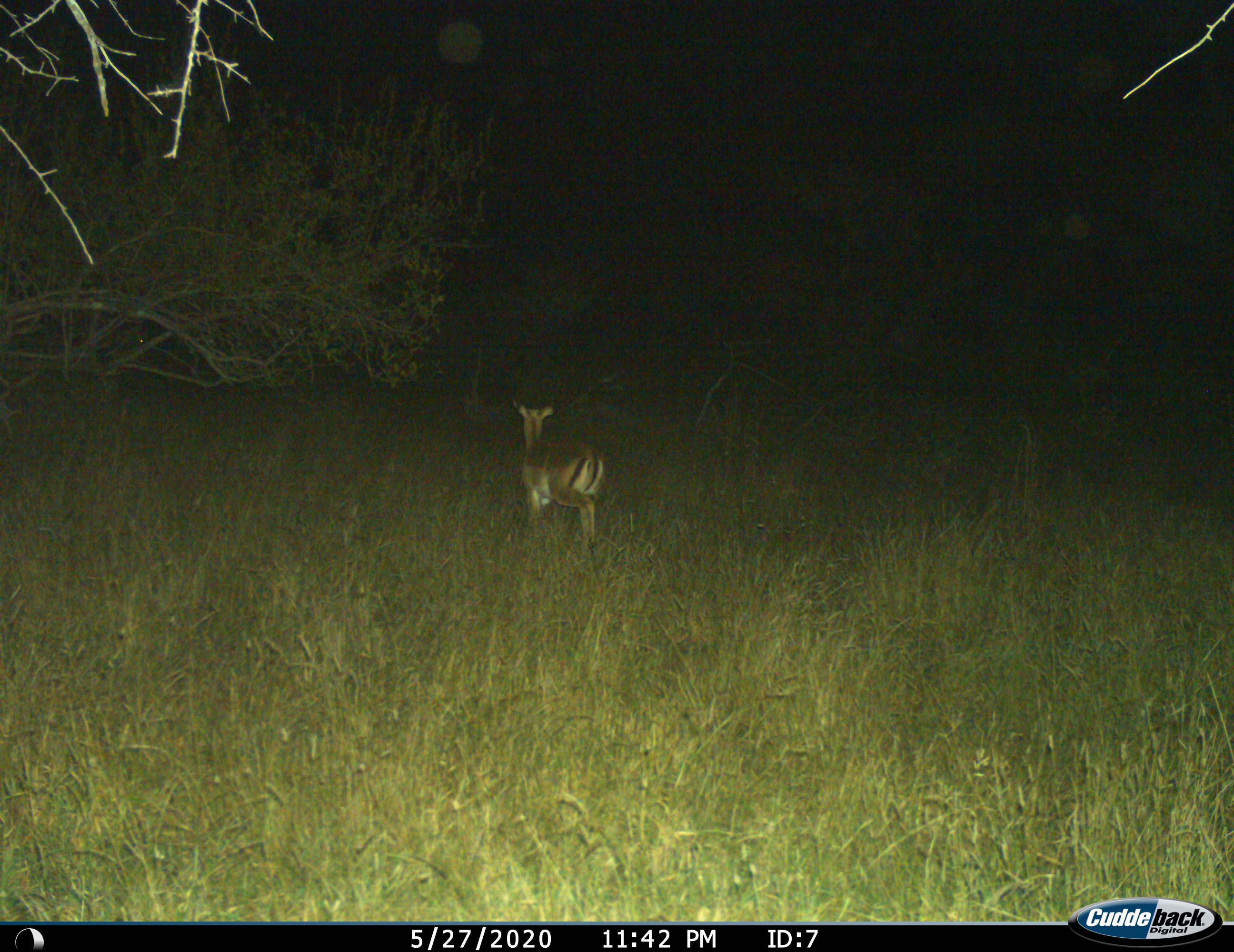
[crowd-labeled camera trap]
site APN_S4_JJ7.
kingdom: Animalia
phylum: Chordata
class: Mammalia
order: Artiodactyla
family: Bovidae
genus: Aepyceros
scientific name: Aepyceros melampus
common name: impala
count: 1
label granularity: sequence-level